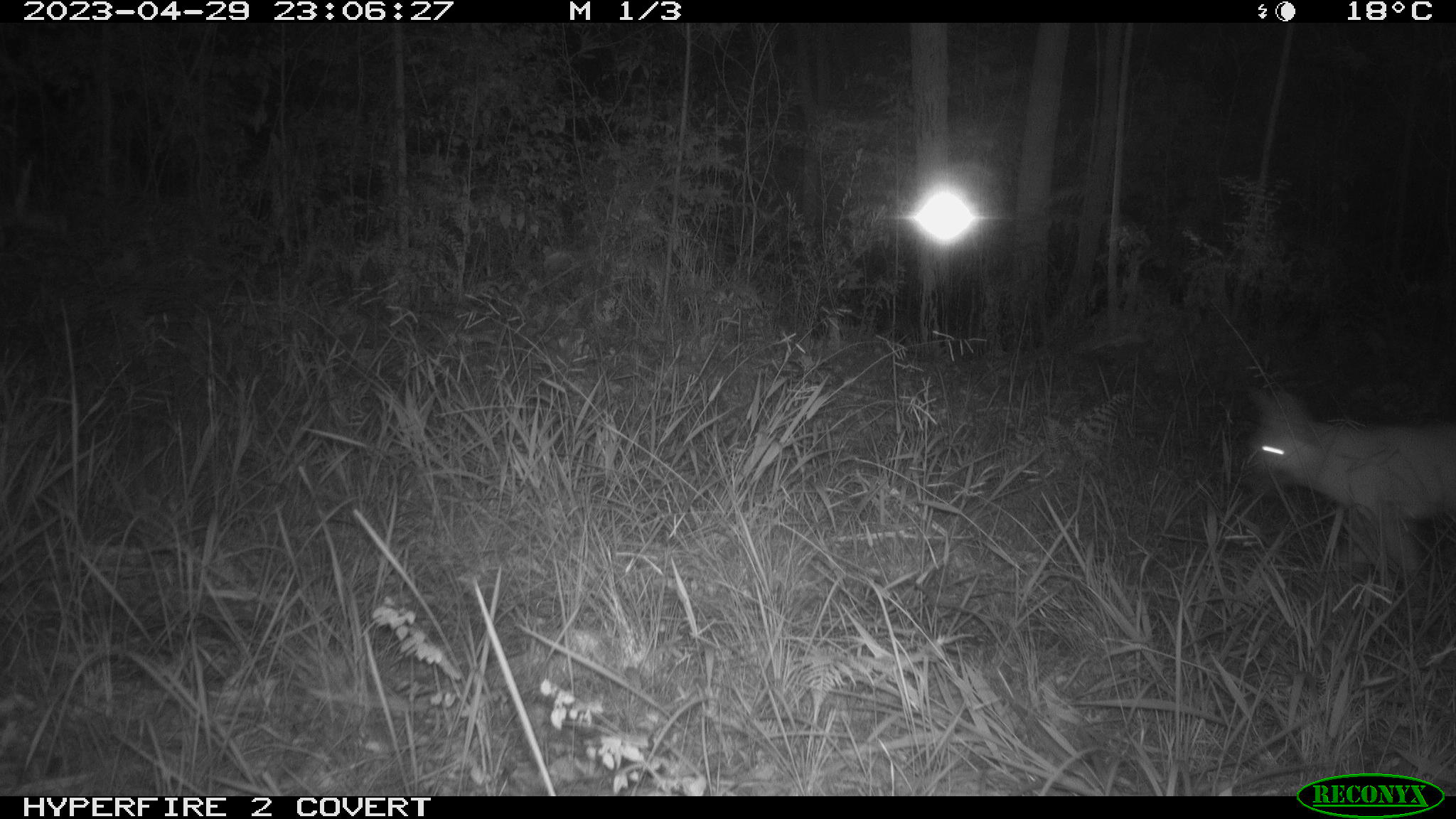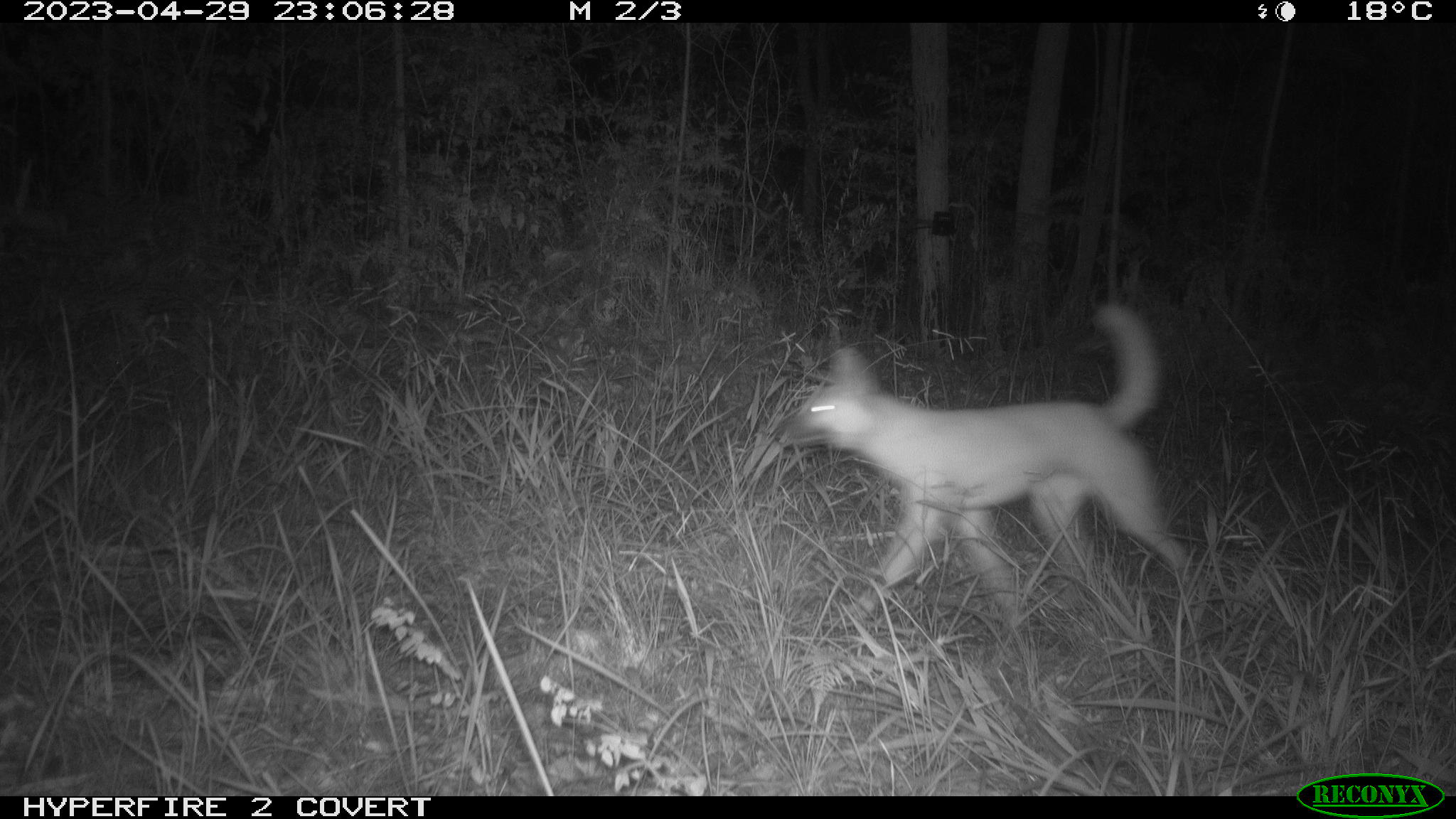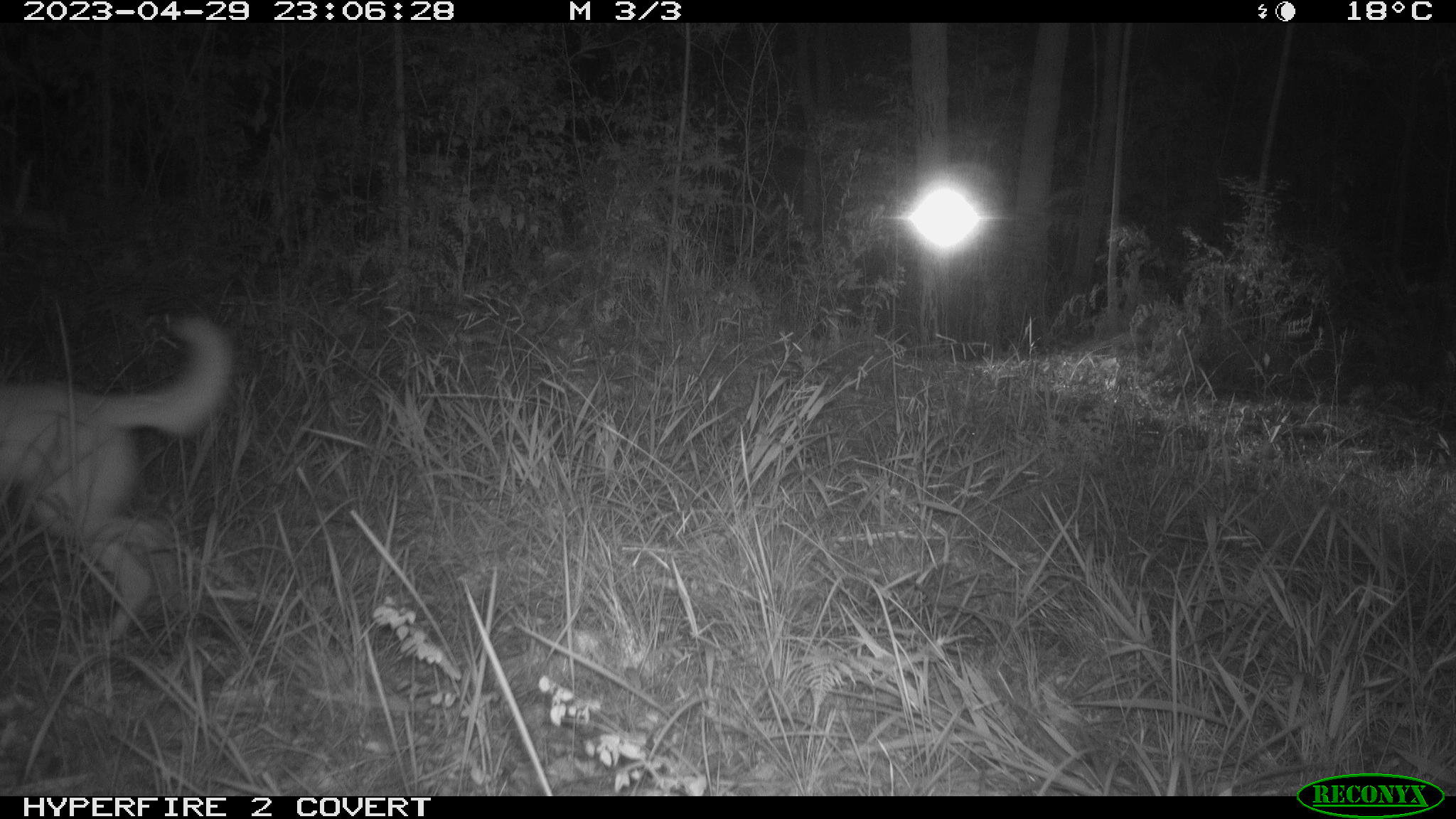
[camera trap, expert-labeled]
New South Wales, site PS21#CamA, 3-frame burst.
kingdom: Animalia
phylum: Chordata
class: Mammalia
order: Carnivora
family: Canidae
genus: Canis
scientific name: Canis familiaris dingo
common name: dingo